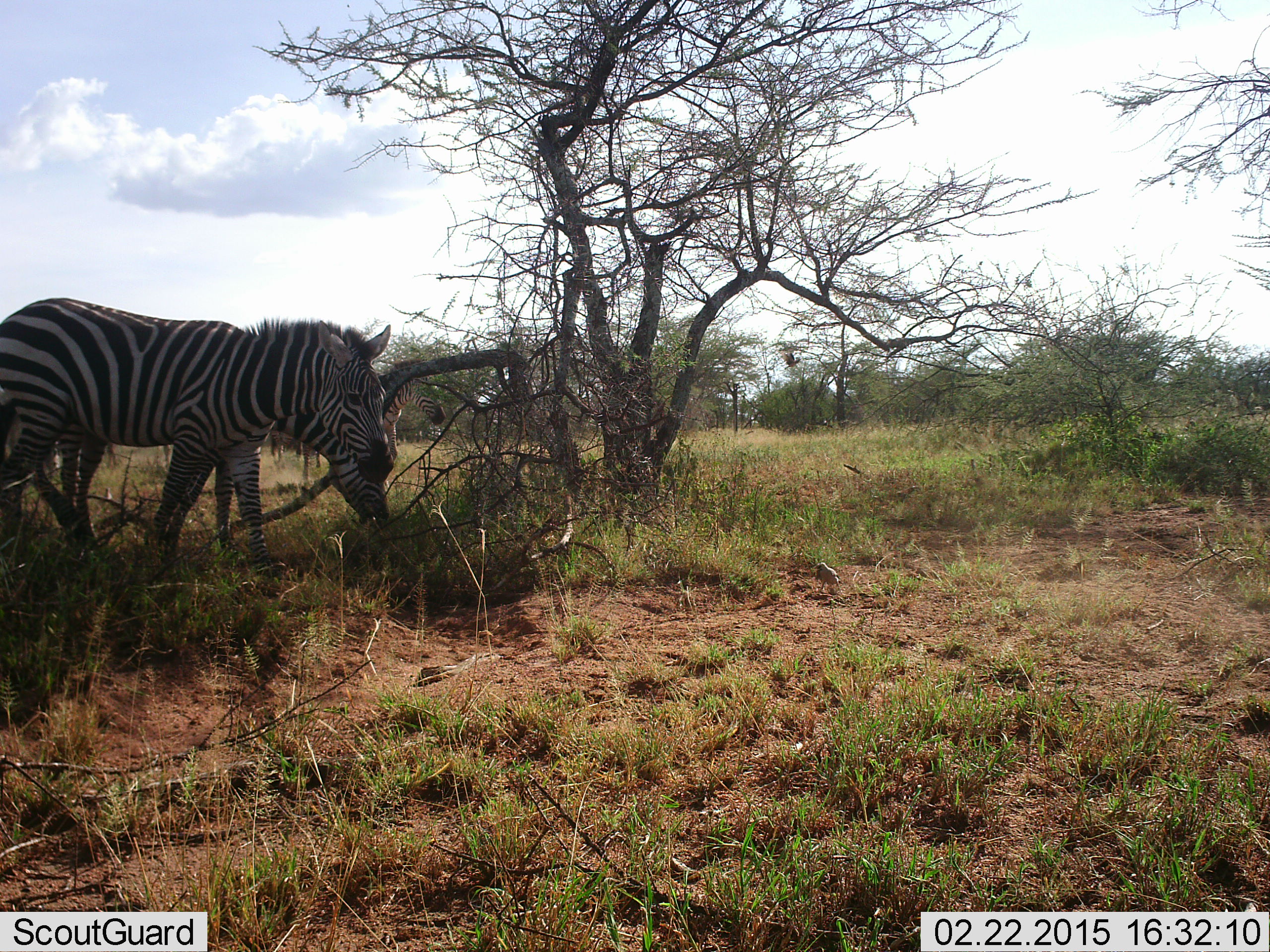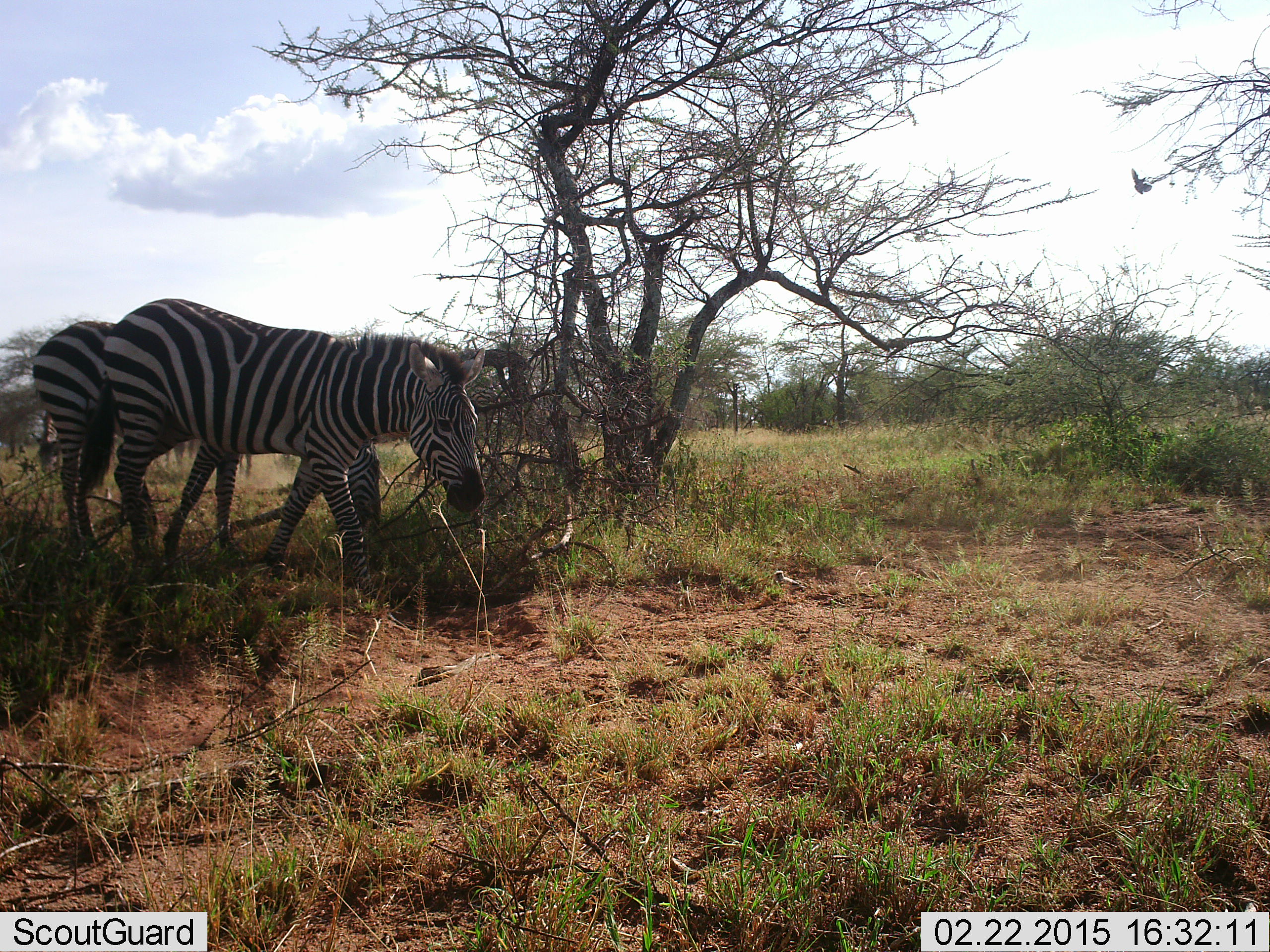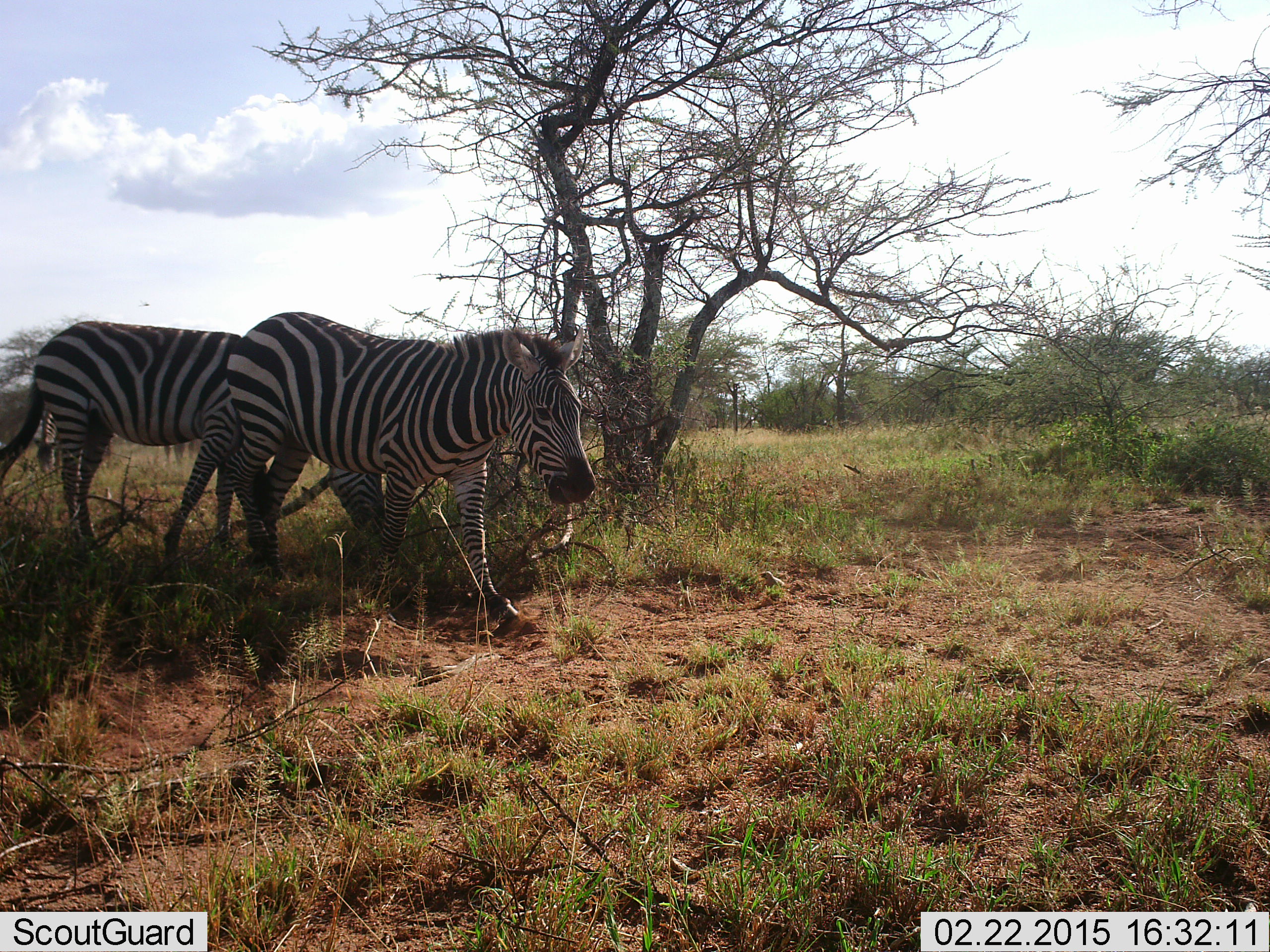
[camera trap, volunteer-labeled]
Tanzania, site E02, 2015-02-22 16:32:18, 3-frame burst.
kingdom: Animalia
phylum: Chordata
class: Mammalia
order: Perissodactyla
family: Equidae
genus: Equus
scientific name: Equus quagga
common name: plains zebra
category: zebra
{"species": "zebra (plains zebra) (Equus quagga)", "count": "2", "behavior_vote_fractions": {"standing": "31%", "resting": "0%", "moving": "77%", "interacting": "0%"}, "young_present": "0%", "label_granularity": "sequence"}